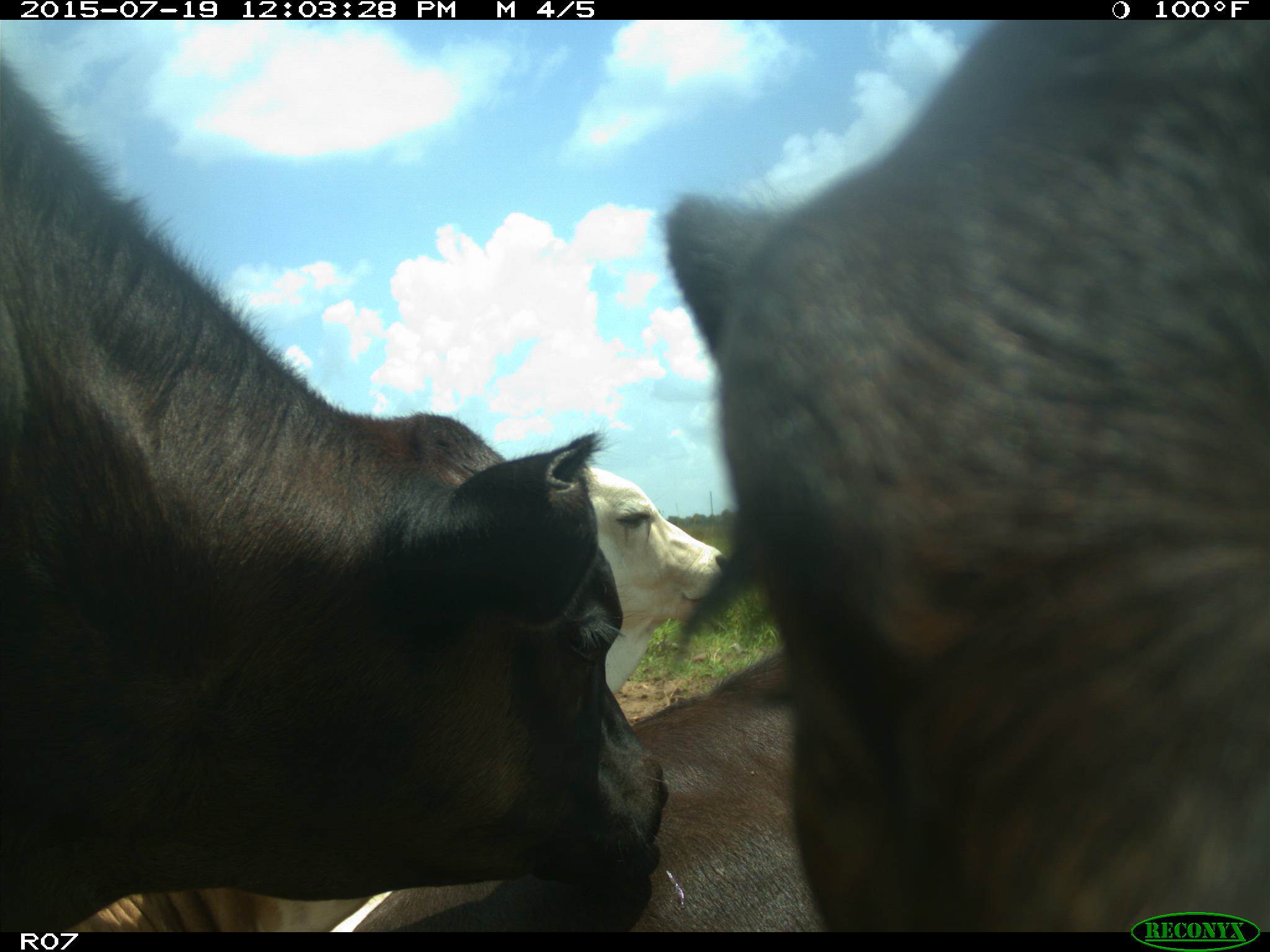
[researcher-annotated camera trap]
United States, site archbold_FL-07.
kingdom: Animalia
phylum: Chordata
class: Mammalia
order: Artiodactyla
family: Bovidae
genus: Bos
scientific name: Bos taurus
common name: domestic cow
Bos taurus (domestic cow).